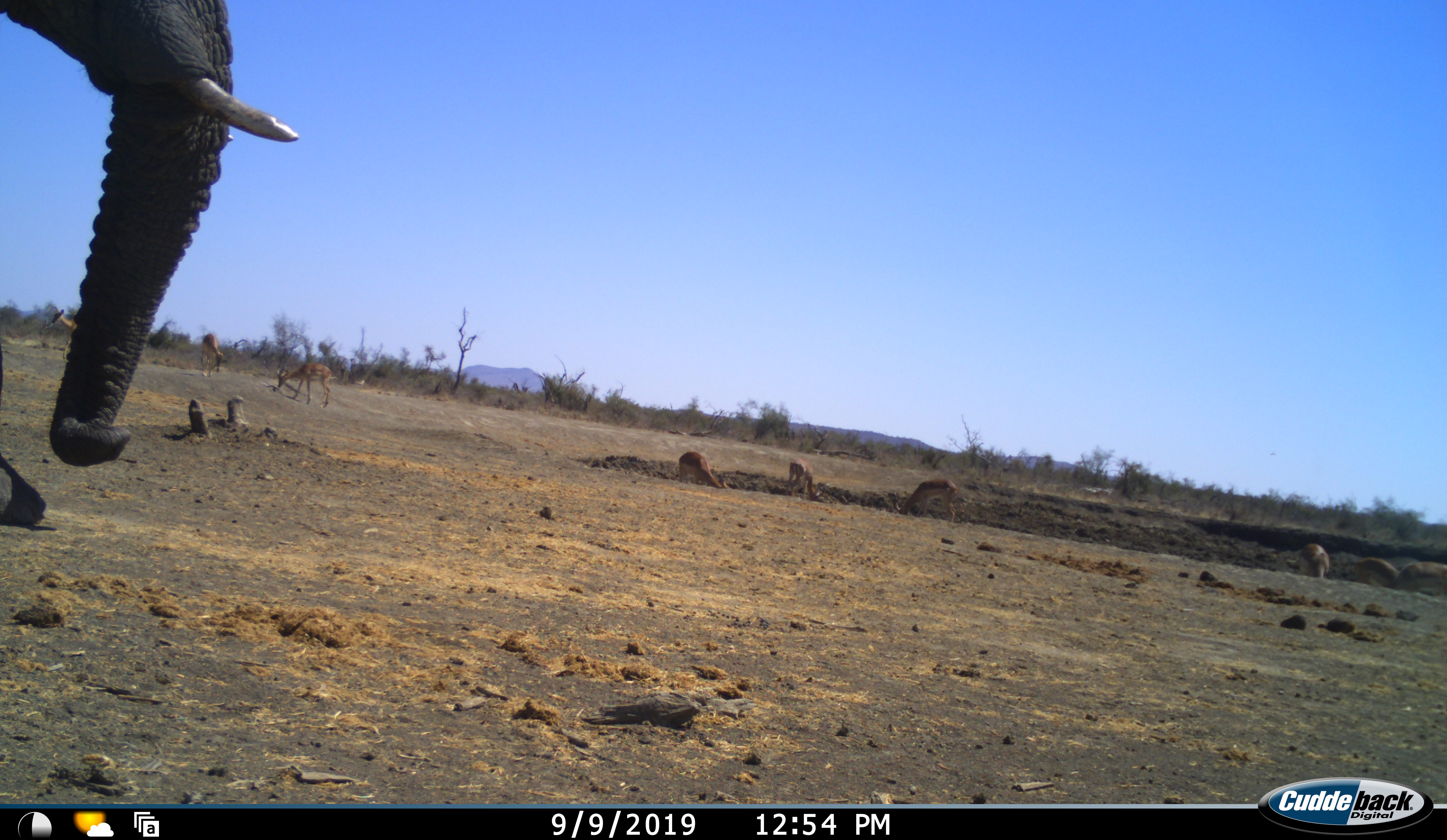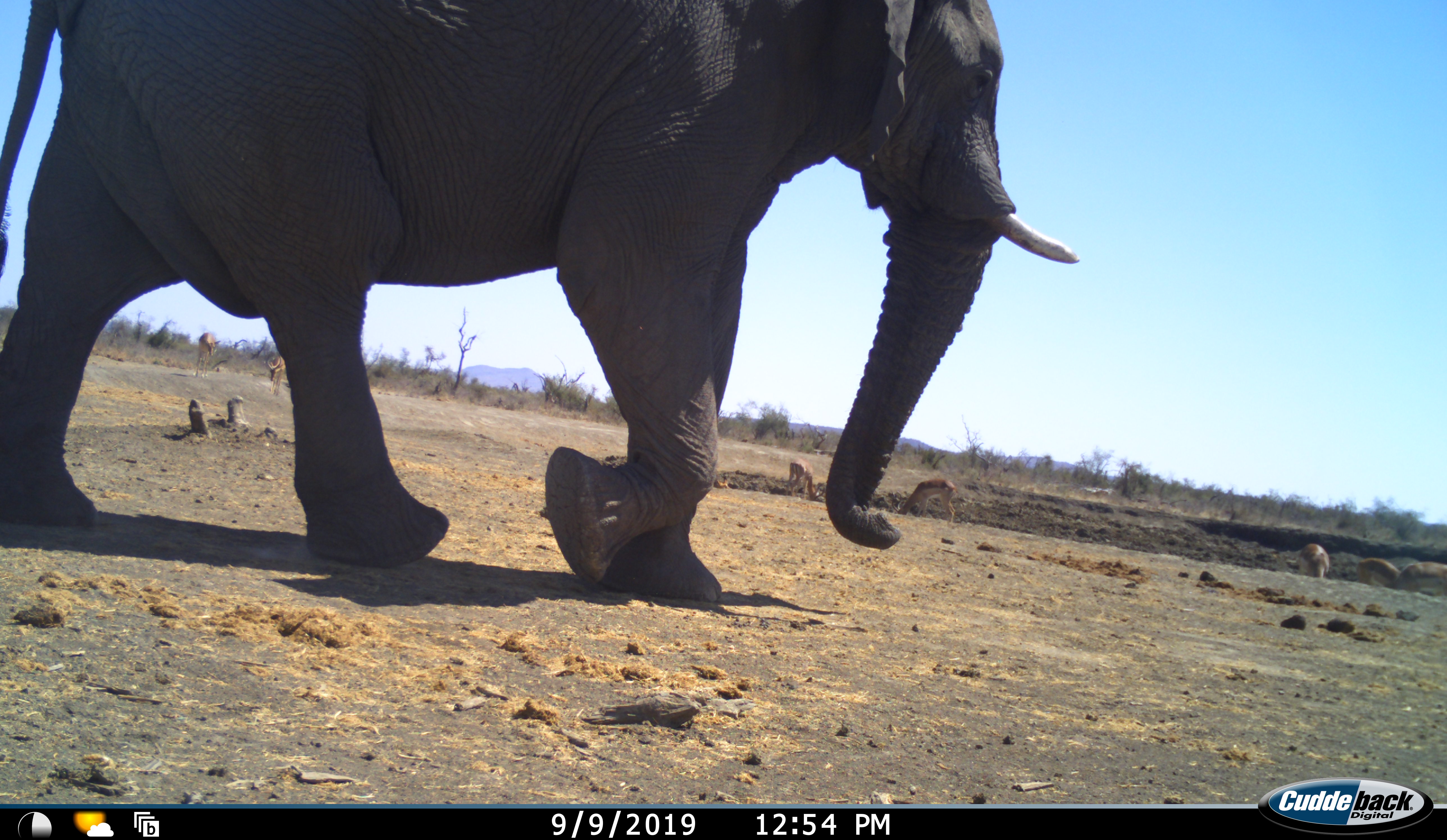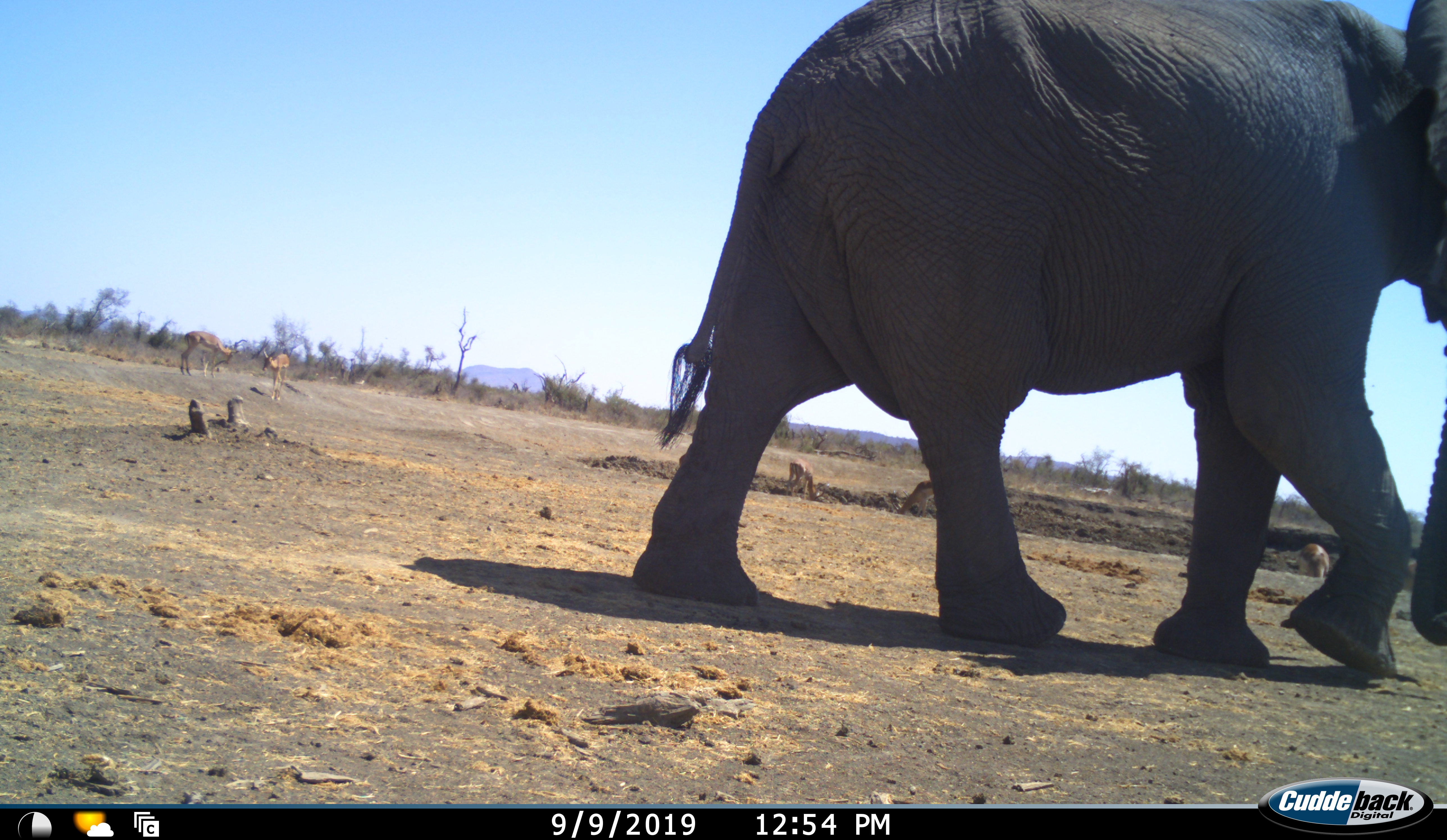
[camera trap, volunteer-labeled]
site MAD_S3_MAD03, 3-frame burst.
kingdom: Animalia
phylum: Chordata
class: Mammalia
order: Proboscidea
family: Elephantidae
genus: Loxodonta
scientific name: Loxodonta africana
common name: african bush elephant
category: elephant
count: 1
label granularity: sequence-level